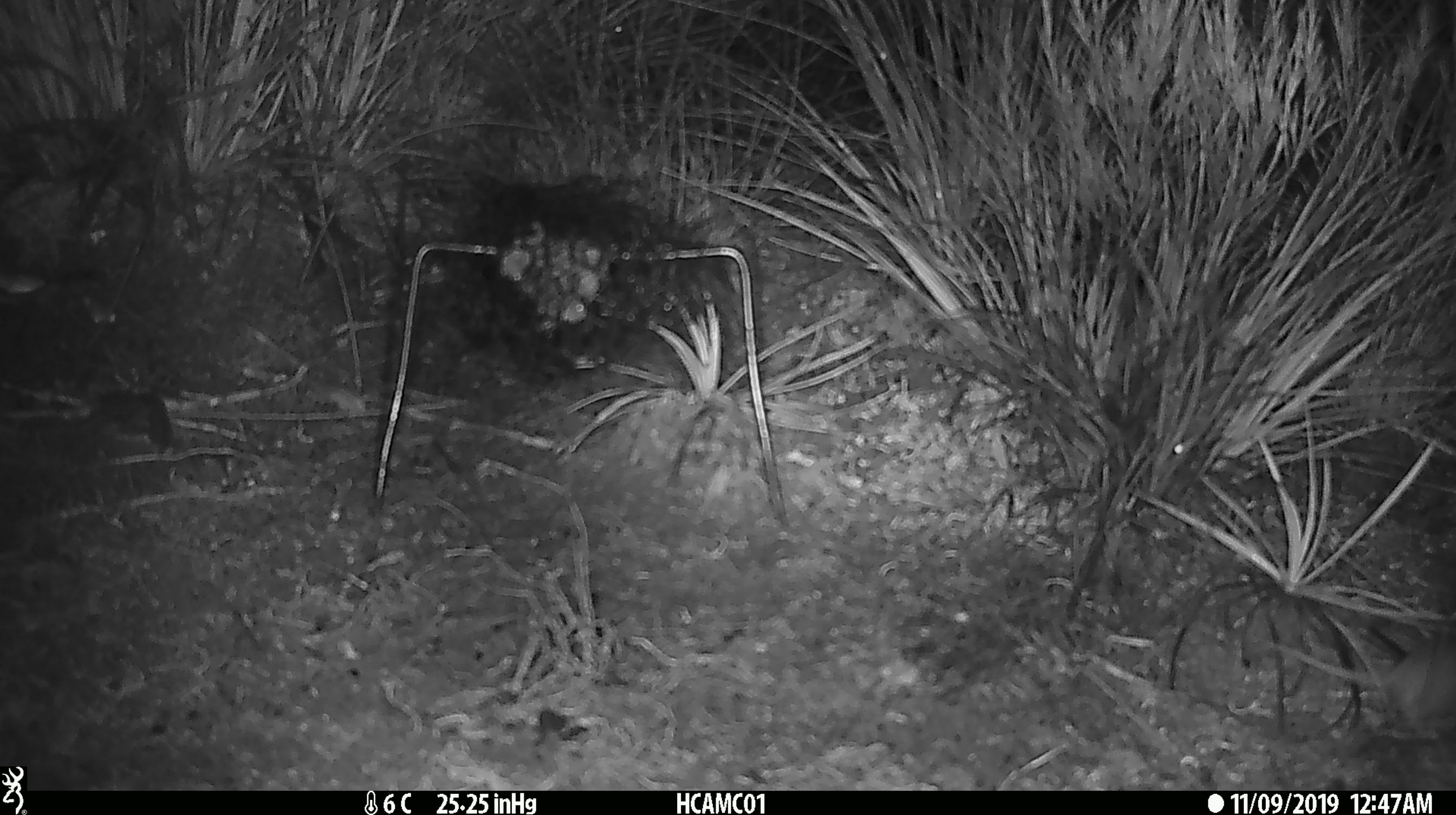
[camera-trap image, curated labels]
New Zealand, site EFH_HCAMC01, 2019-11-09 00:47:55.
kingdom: Animalia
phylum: Chordata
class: Mammalia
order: Rodentia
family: Muridae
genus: Mus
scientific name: Mus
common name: mouse